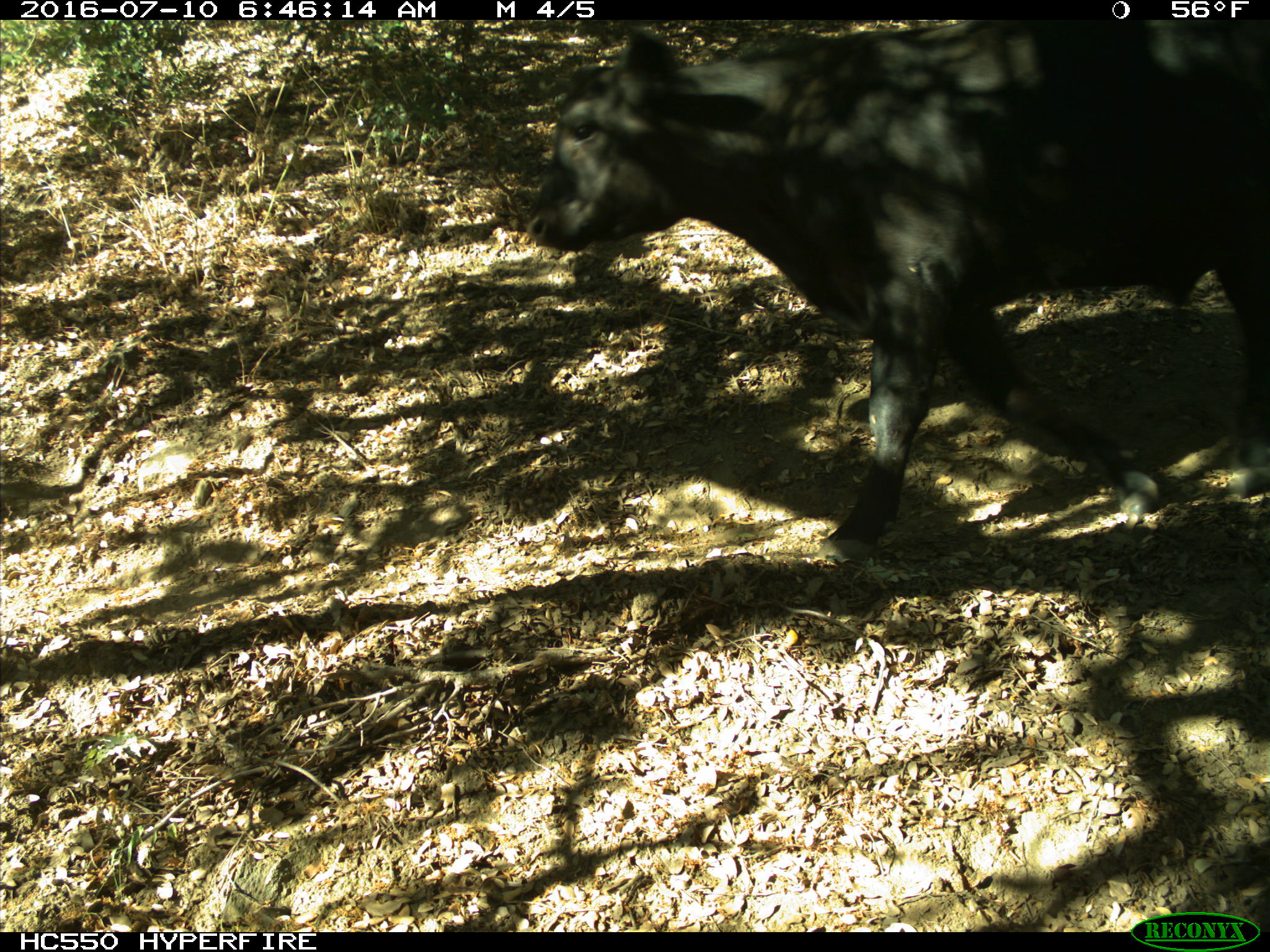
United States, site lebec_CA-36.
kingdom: Animalia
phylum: Chordata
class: Mammalia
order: Artiodactyla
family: Bovidae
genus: Bos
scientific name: Bos taurus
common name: domestic cow